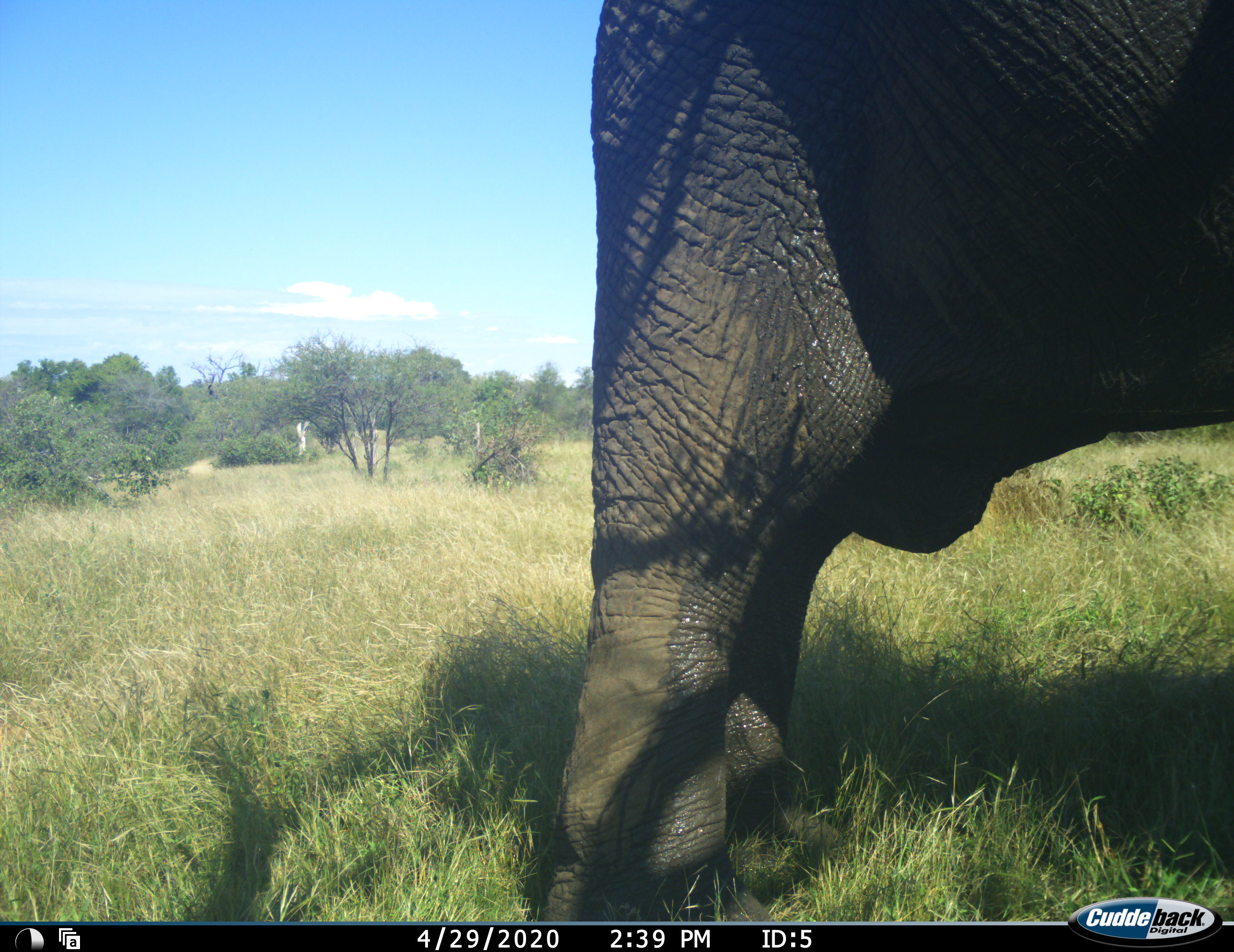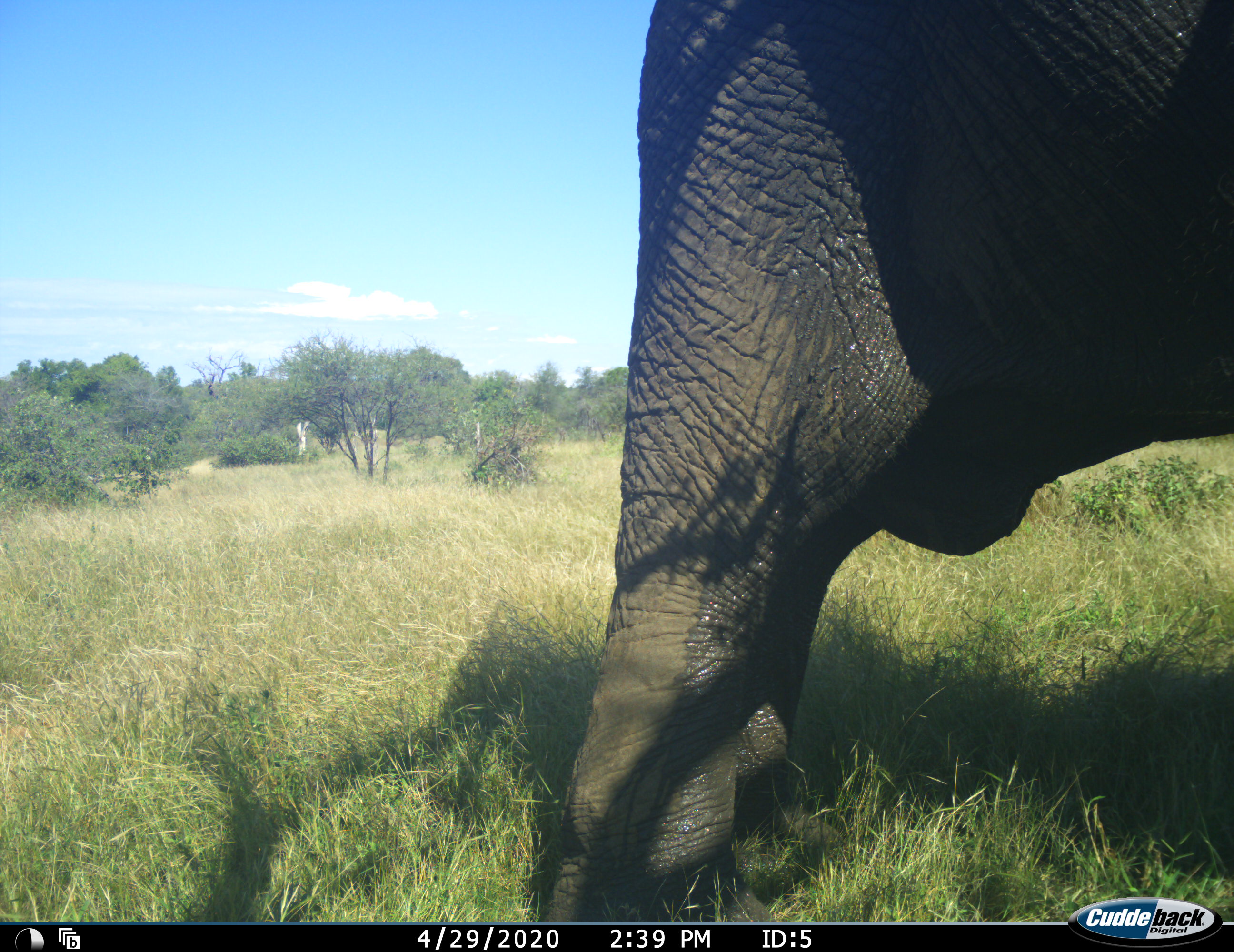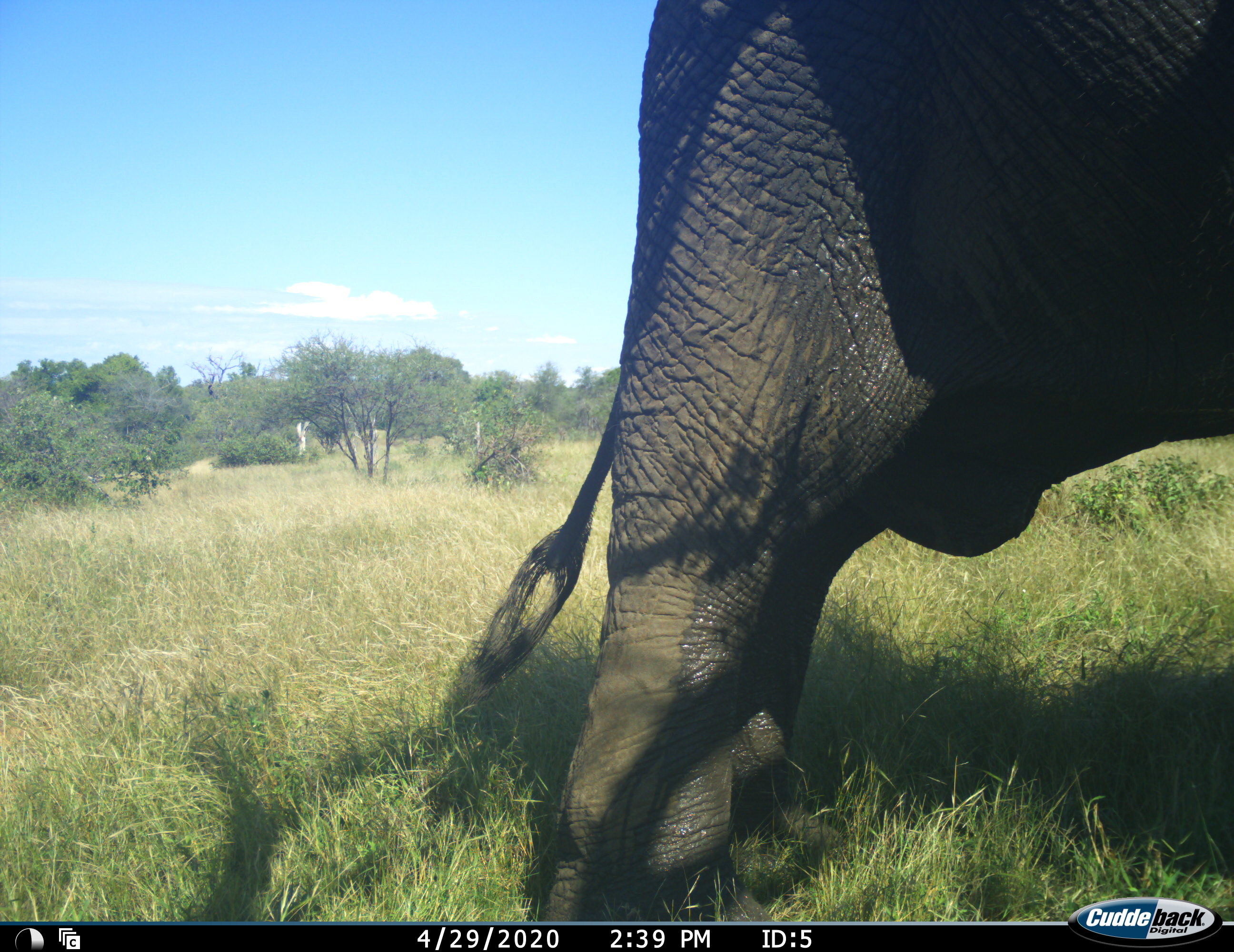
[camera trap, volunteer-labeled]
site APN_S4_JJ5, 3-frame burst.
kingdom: Animalia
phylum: Chordata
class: Mammalia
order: Proboscidea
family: Elephantidae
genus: Loxodonta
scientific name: Loxodonta africana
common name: african bush elephant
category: elephant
Elephant (african bush elephant) (Loxodonta africana), count 1. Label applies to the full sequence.